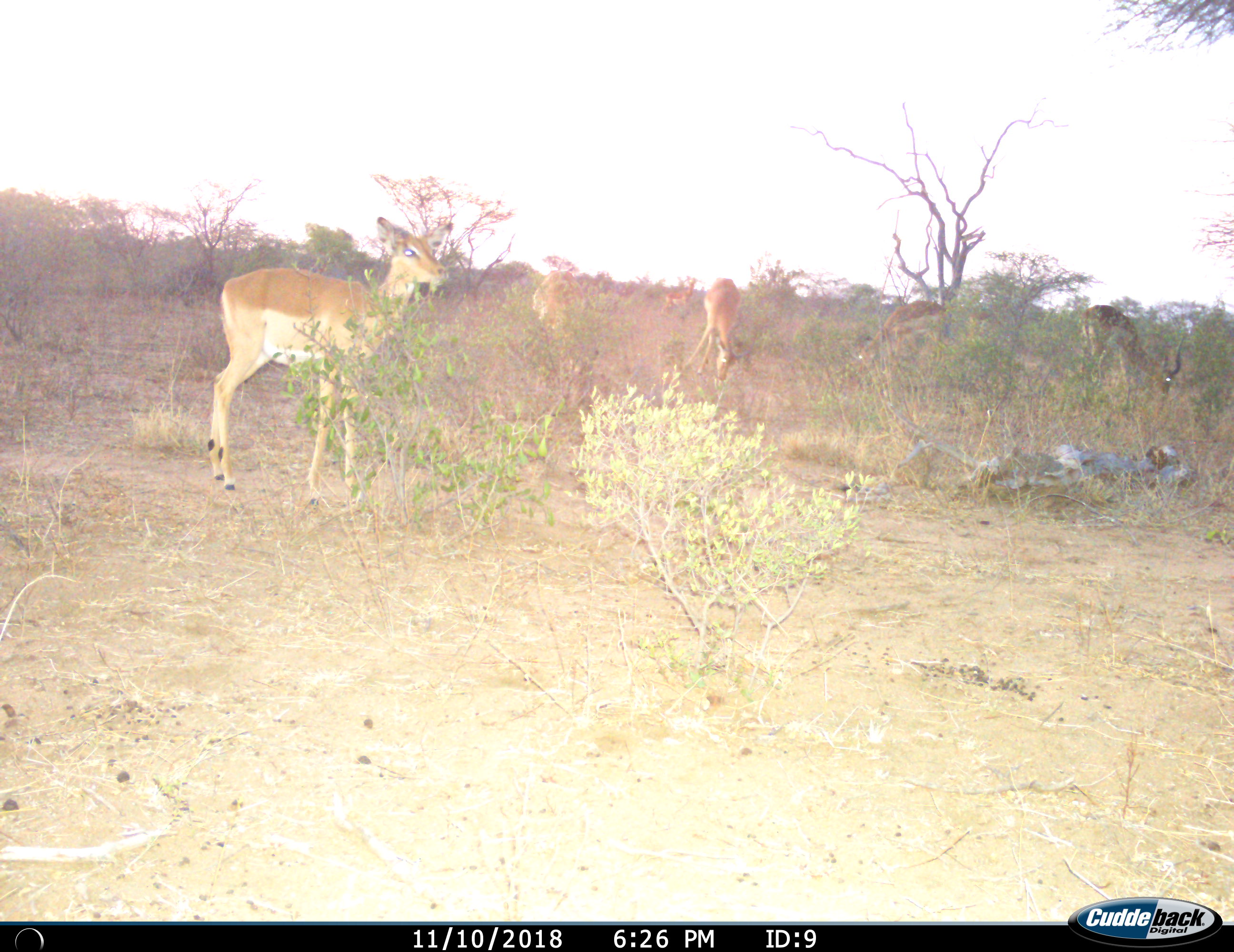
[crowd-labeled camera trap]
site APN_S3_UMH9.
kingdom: Animalia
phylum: Chordata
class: Mammalia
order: Artiodactyla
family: Bovidae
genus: Aepyceros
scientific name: Aepyceros melampus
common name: impala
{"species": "impala (Aepyceros melampus)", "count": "5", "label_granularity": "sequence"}